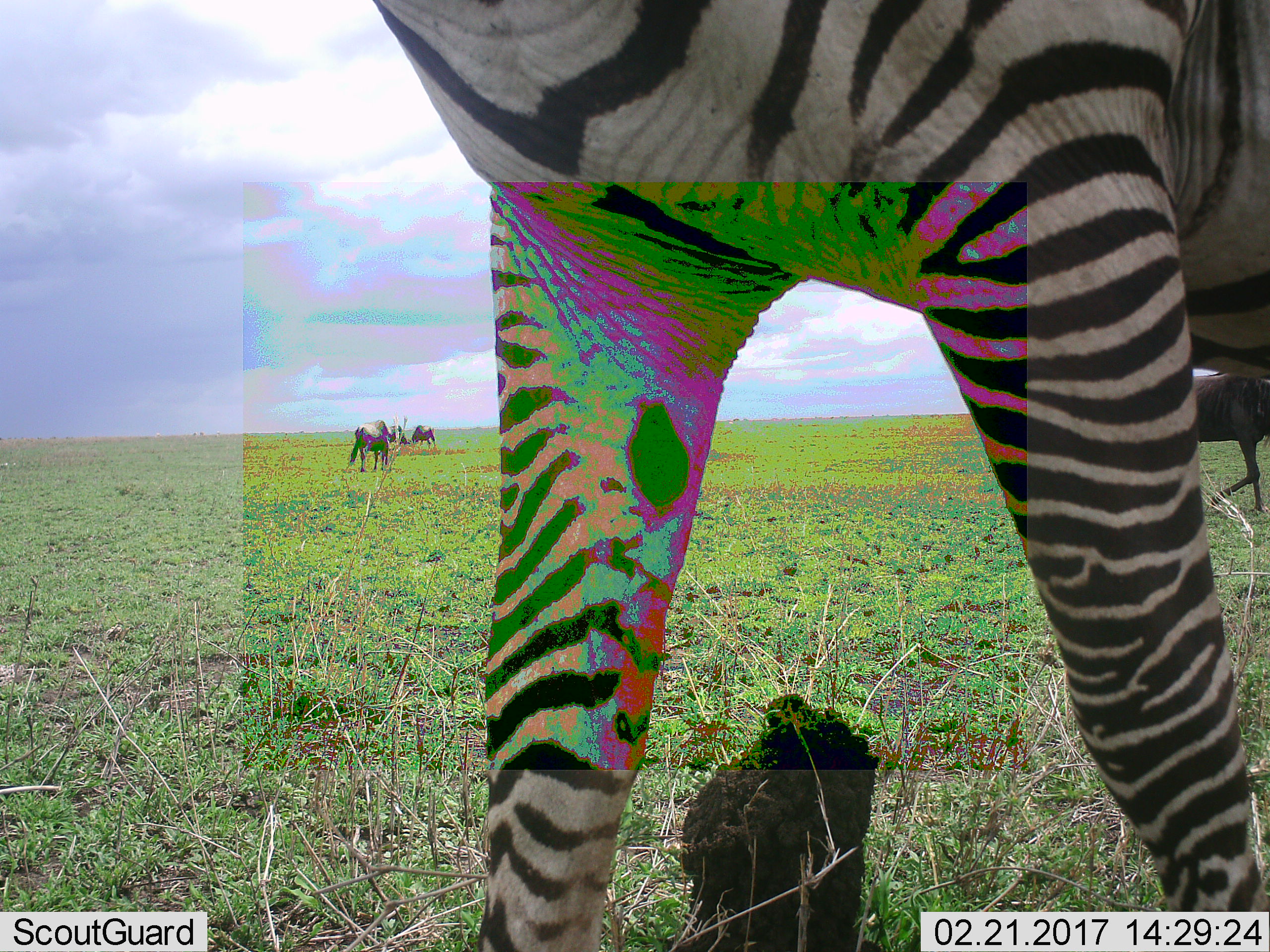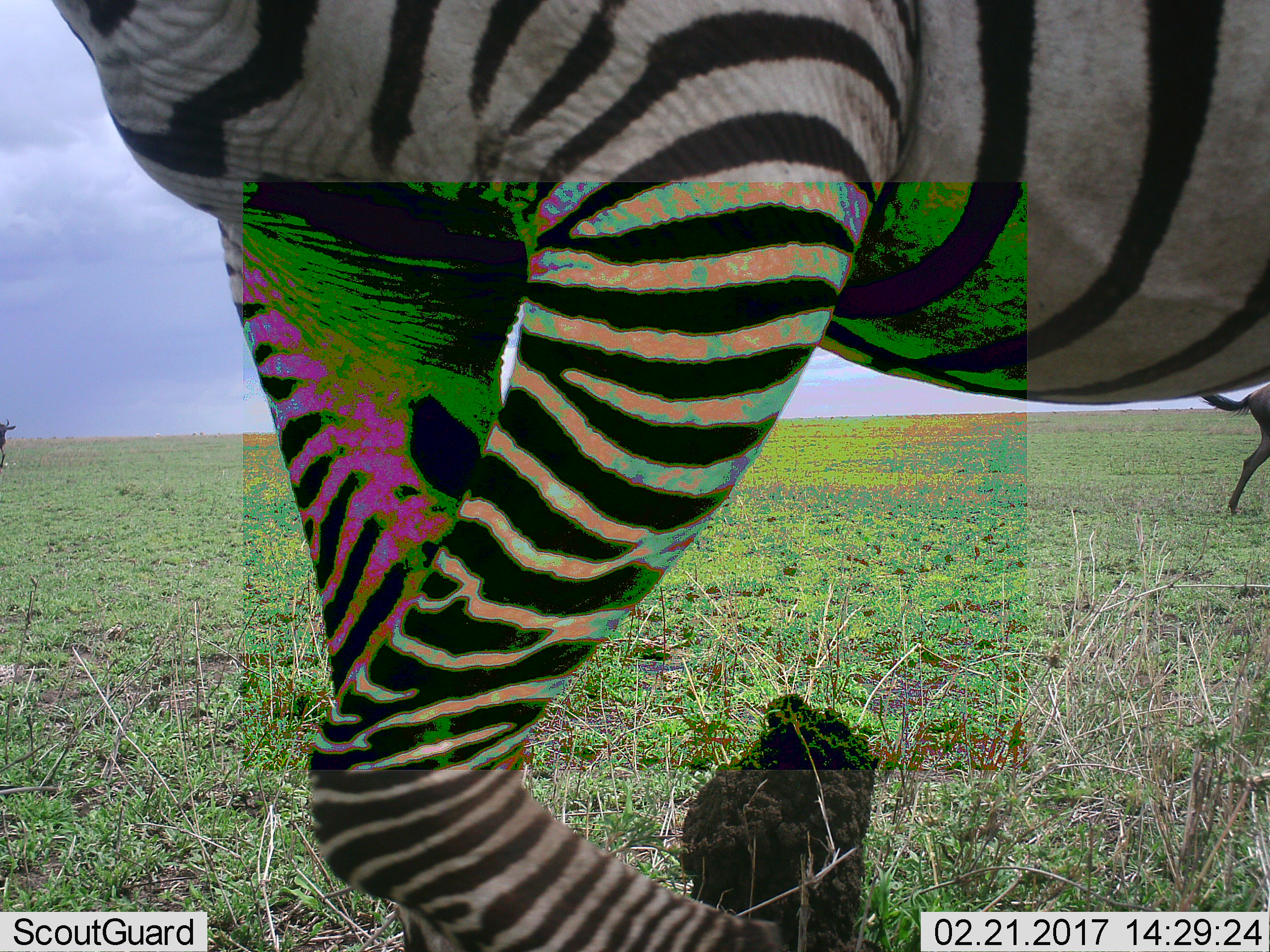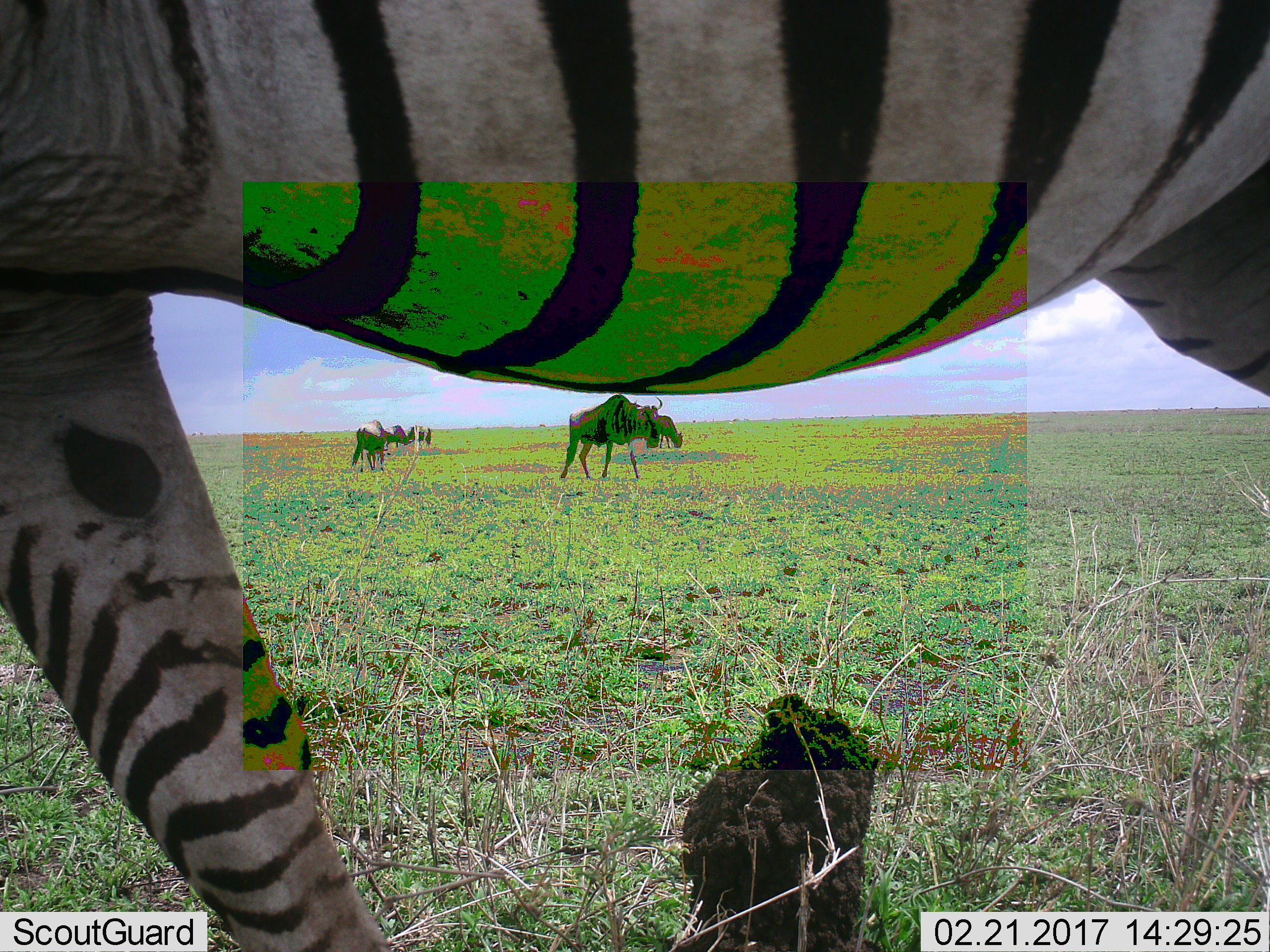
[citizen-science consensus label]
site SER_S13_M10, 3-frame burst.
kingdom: Animalia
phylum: Chordata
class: Mammalia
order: Artiodactyla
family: Bovidae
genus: Connochaetes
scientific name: Connochaetes taurinus taurinus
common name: blue wildebeest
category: wildebeestblue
Wildebeestblue (blue wildebeest) (Connochaetes taurinus taurinus), count 4. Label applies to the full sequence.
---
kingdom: Animalia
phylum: Chordata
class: Mammalia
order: Perissodactyla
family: Equidae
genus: Equus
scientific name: Equus quagga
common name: plains zebra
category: zebraplains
Zebraplains (plains zebra) (Equus quagga), count 1. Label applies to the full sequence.